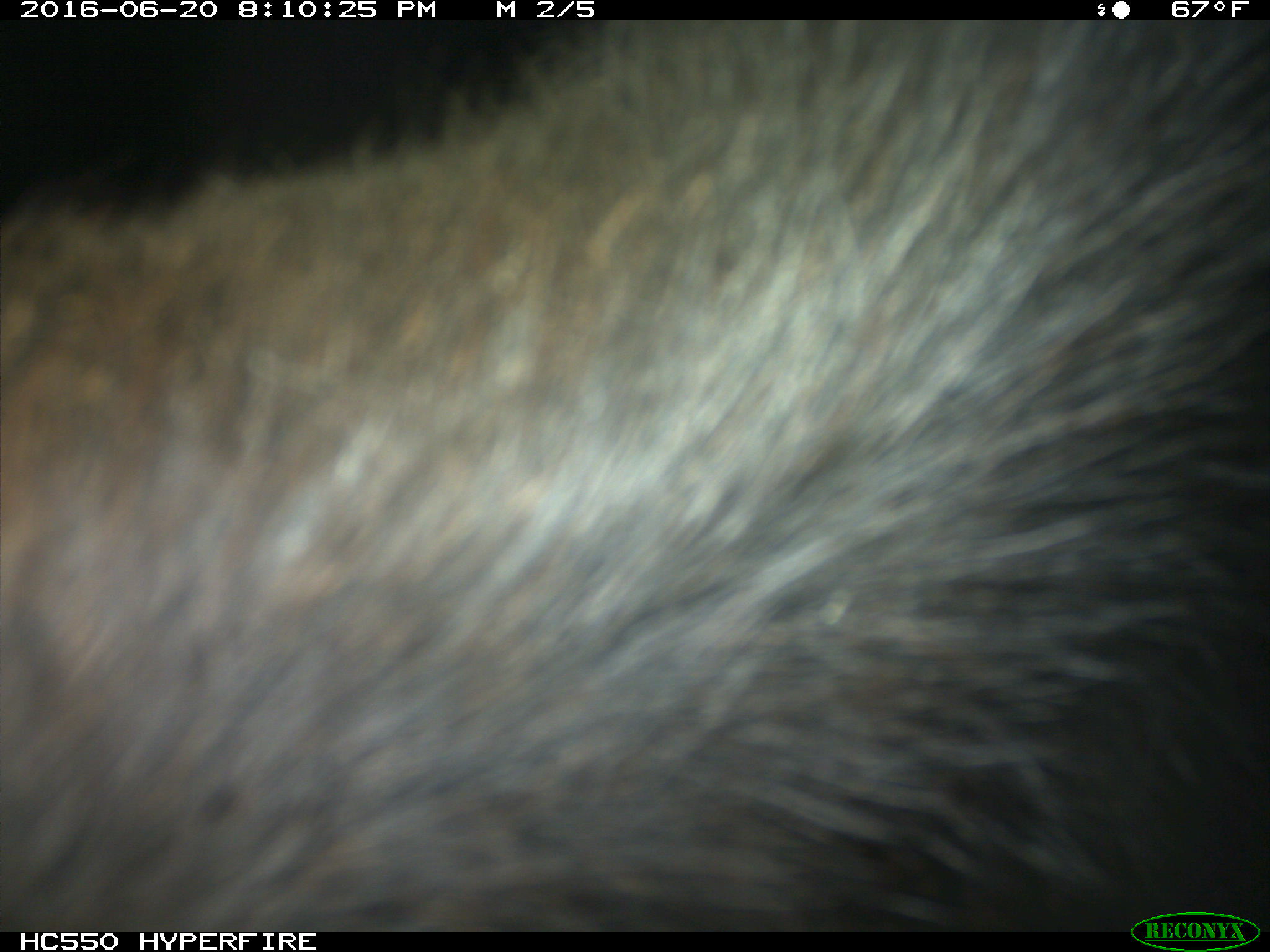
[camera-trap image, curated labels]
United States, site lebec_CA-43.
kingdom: Animalia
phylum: Chordata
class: Mammalia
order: Artiodactyla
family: Bovidae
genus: Bos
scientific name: Bos taurus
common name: domestic cow